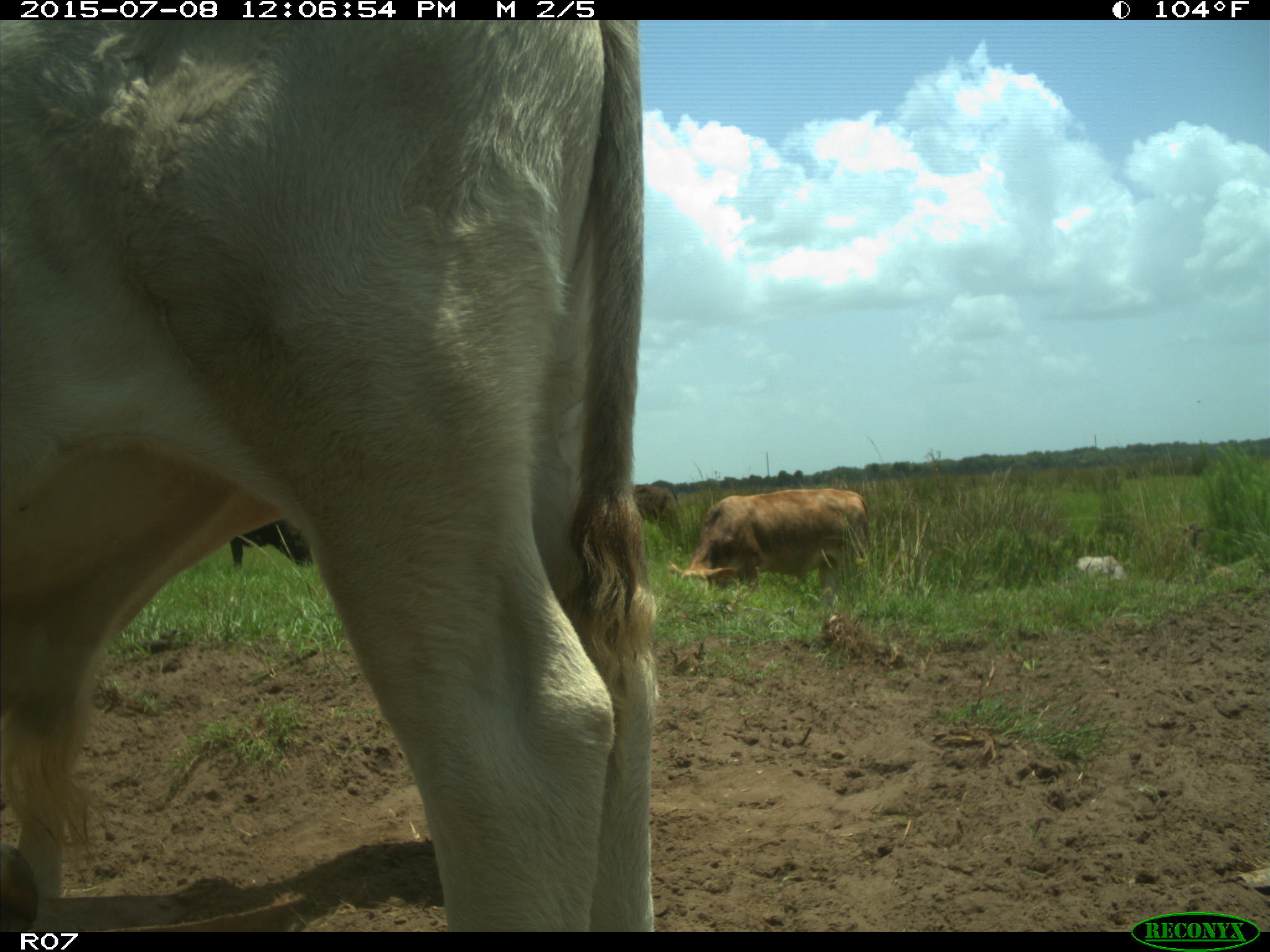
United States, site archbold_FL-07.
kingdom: Animalia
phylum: Chordata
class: Mammalia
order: Artiodactyla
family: Bovidae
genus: Bos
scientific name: Bos taurus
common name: domestic cow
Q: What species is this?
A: Bos taurus (domestic cow).